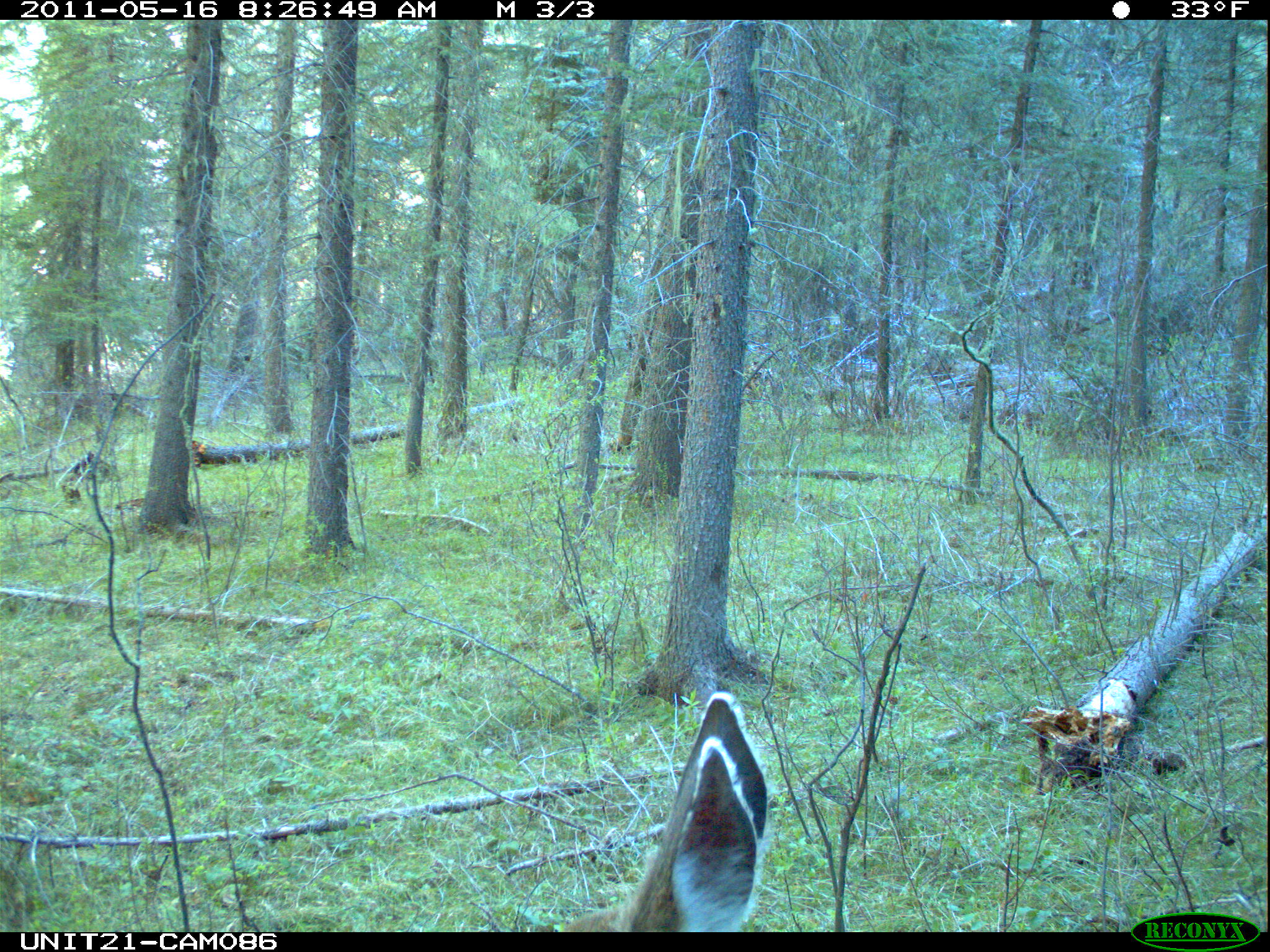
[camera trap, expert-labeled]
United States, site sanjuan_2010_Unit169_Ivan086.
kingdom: Animalia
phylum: Chordata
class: Mammalia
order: Artiodactyla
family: Cervidae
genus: Odocoileus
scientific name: Odocoileus hemionus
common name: mule deer